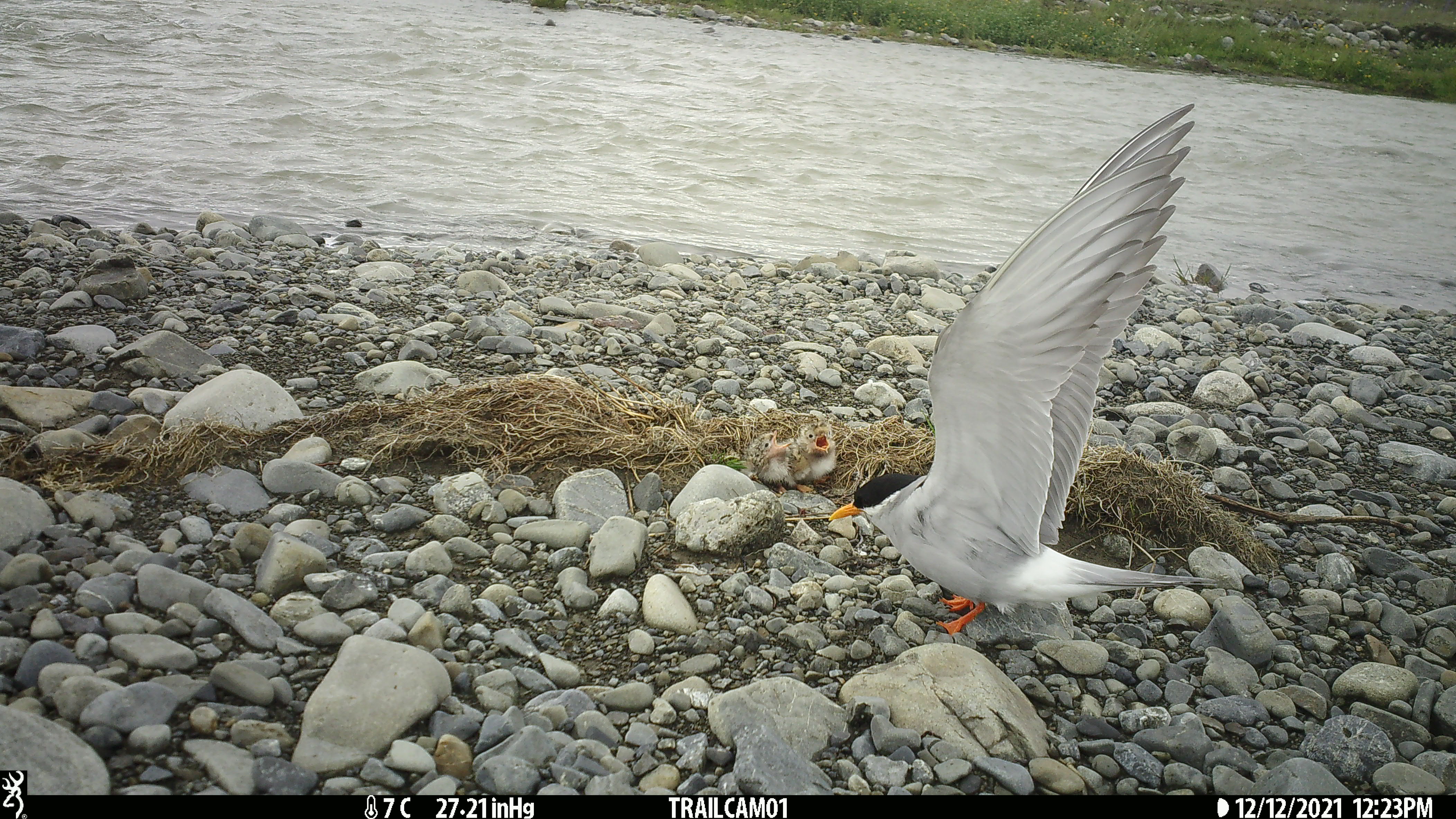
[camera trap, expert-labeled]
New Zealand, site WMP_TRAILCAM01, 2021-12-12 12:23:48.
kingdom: Animalia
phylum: Chordata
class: Aves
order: Charadriiformes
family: Laridae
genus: Chlidonias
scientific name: Chlidonias albostriatus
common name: black-fronted tern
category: black fronted tern